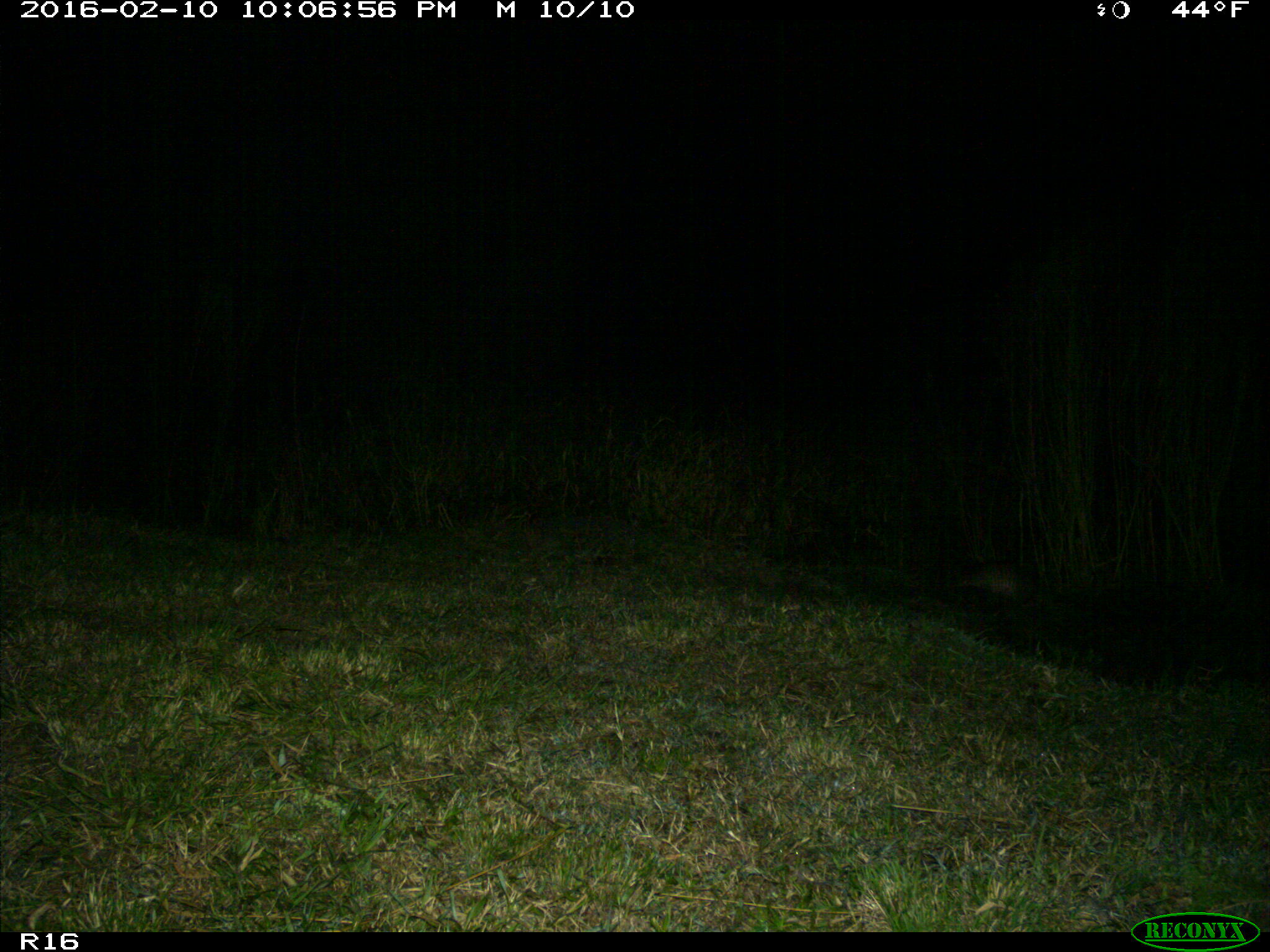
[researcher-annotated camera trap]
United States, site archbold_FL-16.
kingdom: Animalia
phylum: Chordata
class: Mammalia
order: Cingulata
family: Dasypodidae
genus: Dasypus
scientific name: Dasypus novemcinctus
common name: nine-banded armadillo